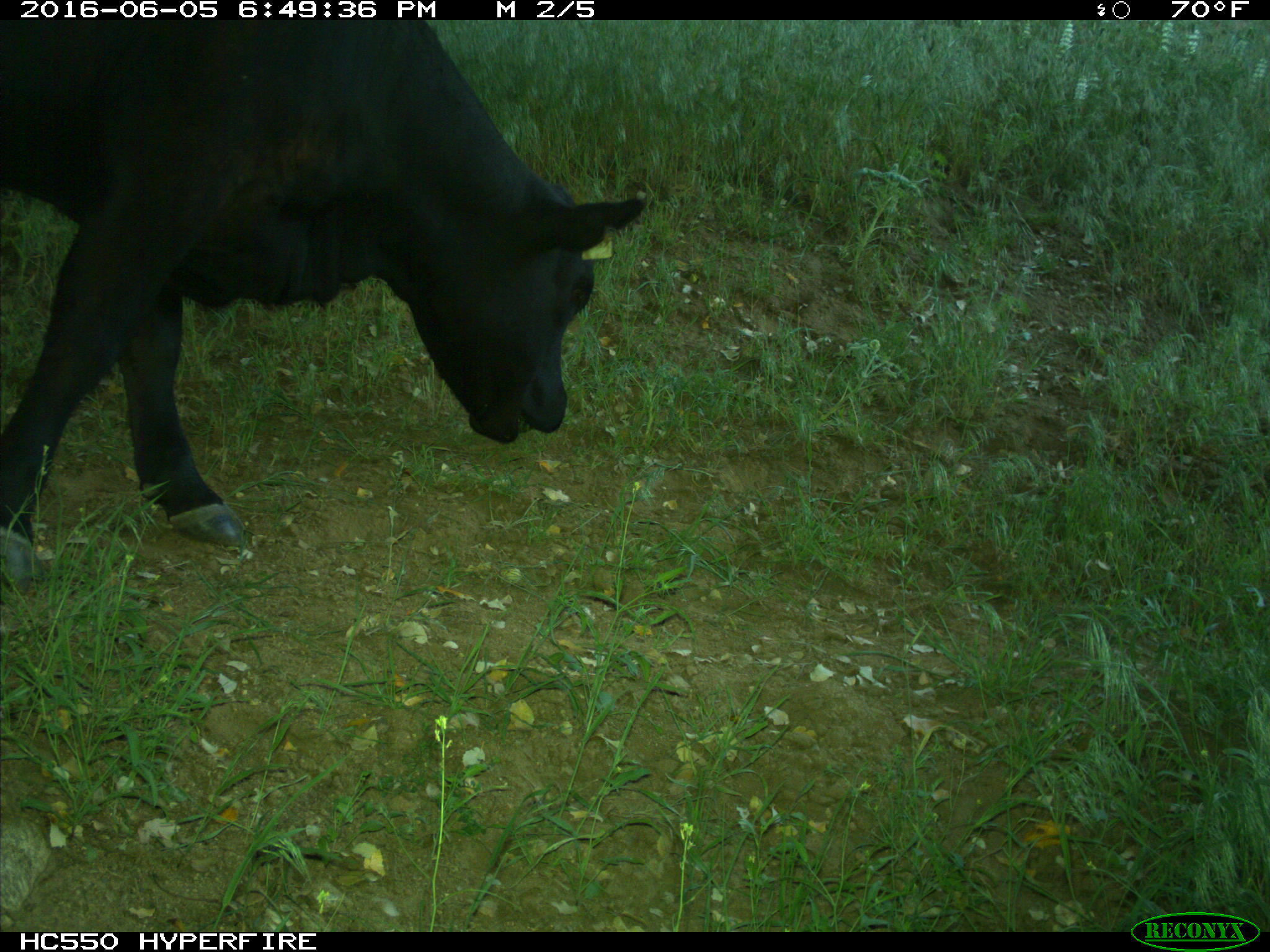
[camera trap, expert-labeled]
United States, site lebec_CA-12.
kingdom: Animalia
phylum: Chordata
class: Mammalia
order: Artiodactyla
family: Bovidae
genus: Bos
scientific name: Bos taurus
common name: domestic cow